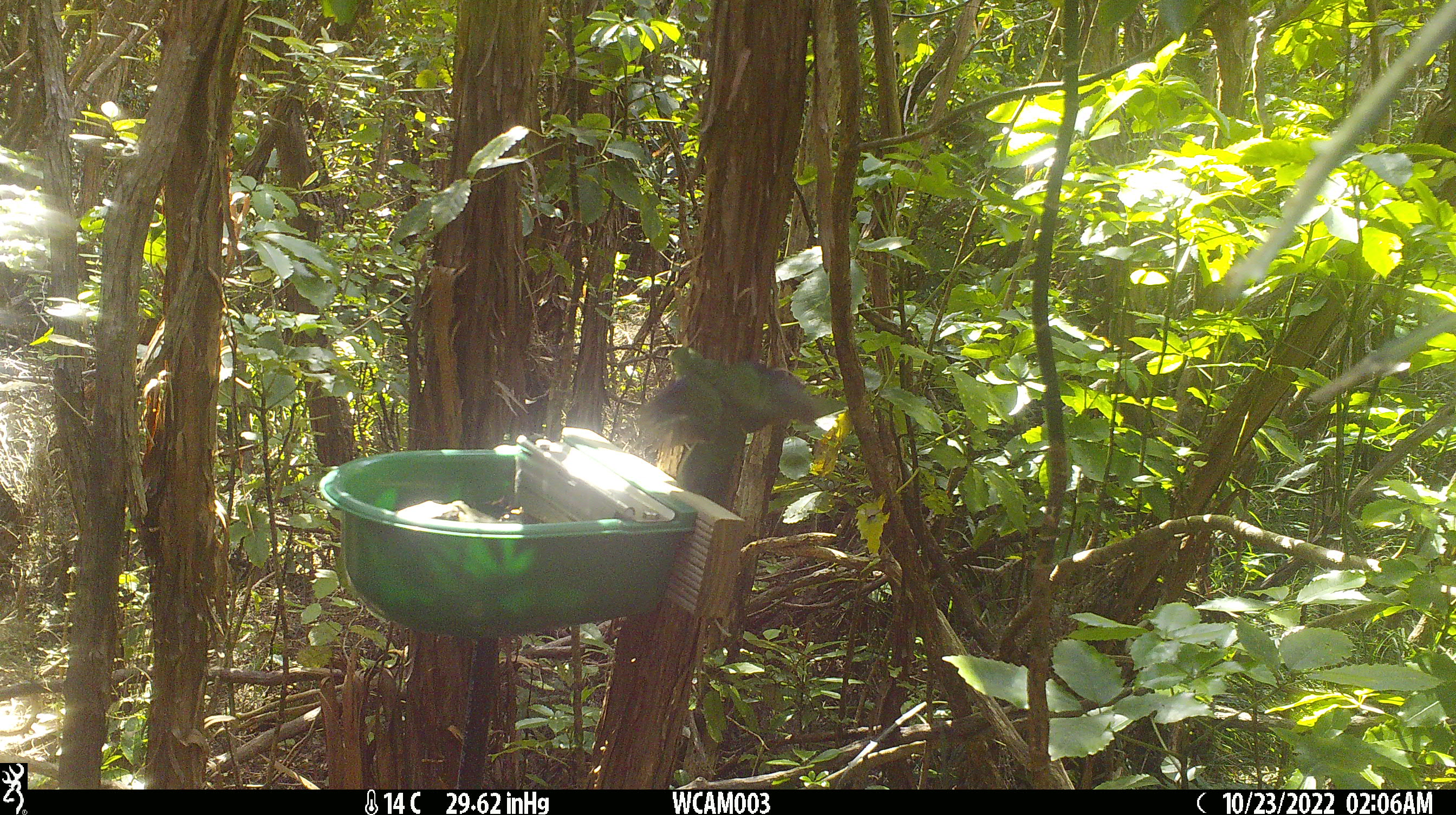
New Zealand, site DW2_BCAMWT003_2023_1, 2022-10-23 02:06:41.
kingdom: Animalia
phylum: Chordata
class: Aves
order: Psittaciformes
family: Psittaculidae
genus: Cyanoramphus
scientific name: Cyanoramphus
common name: parakeet